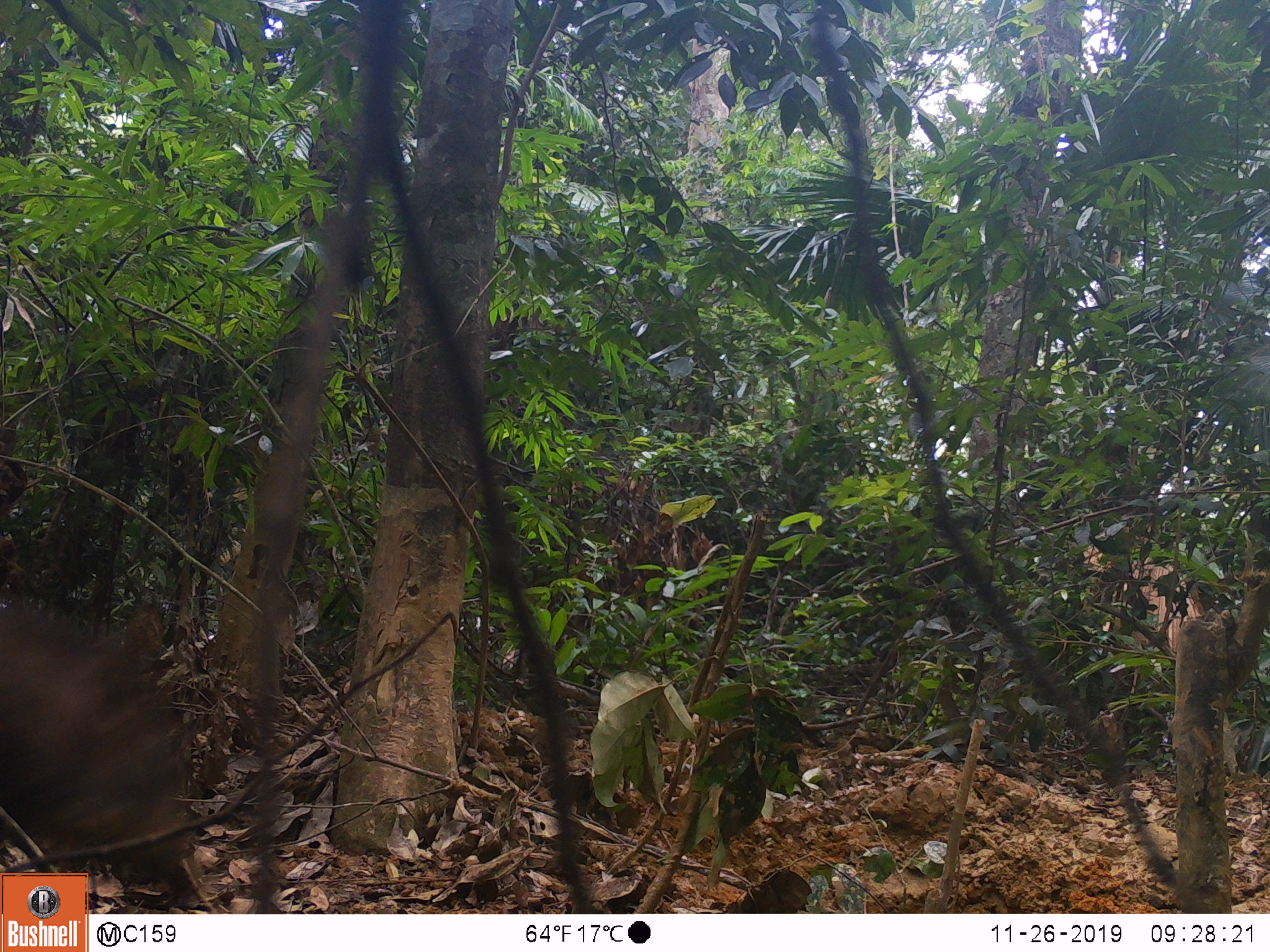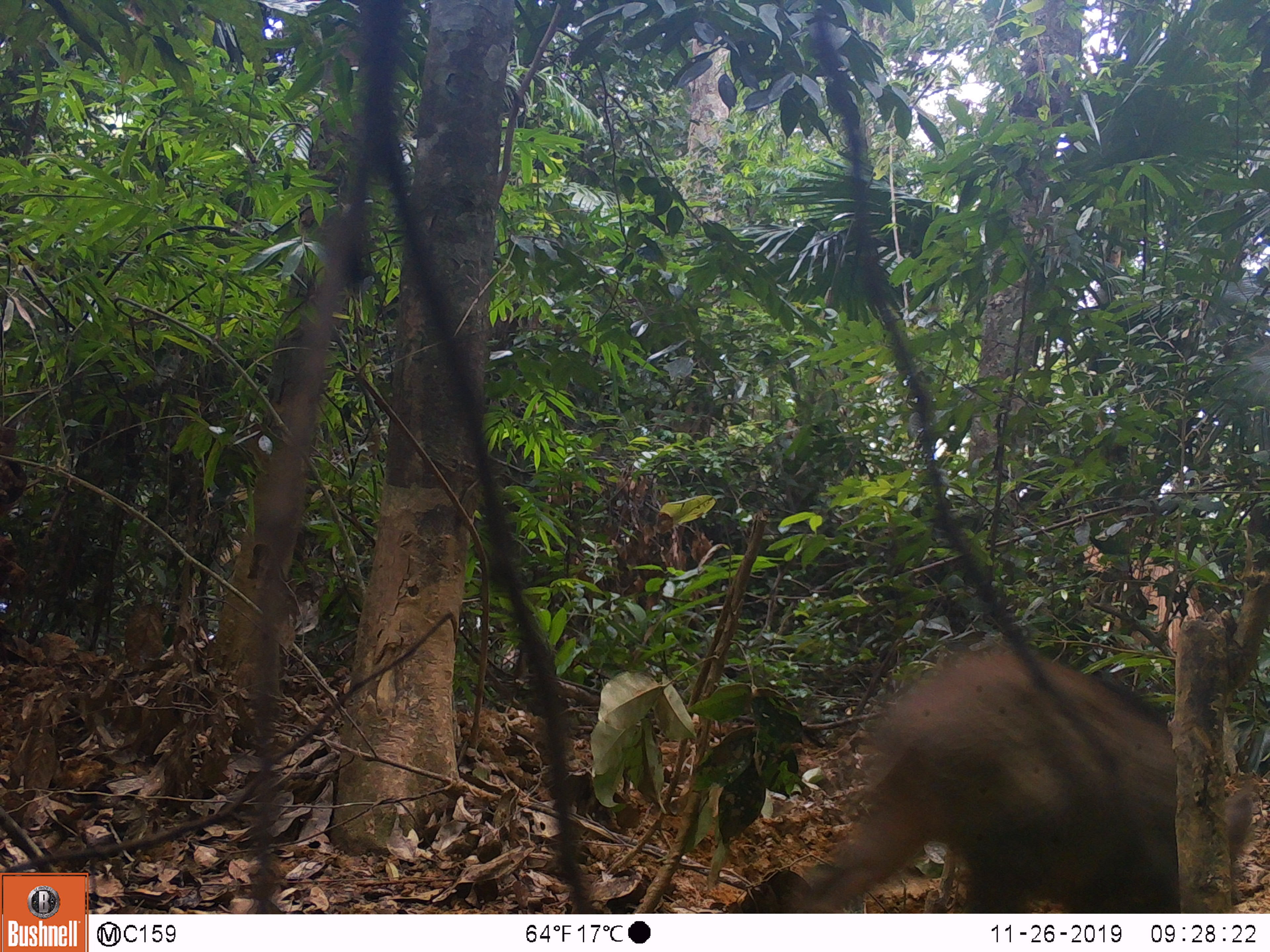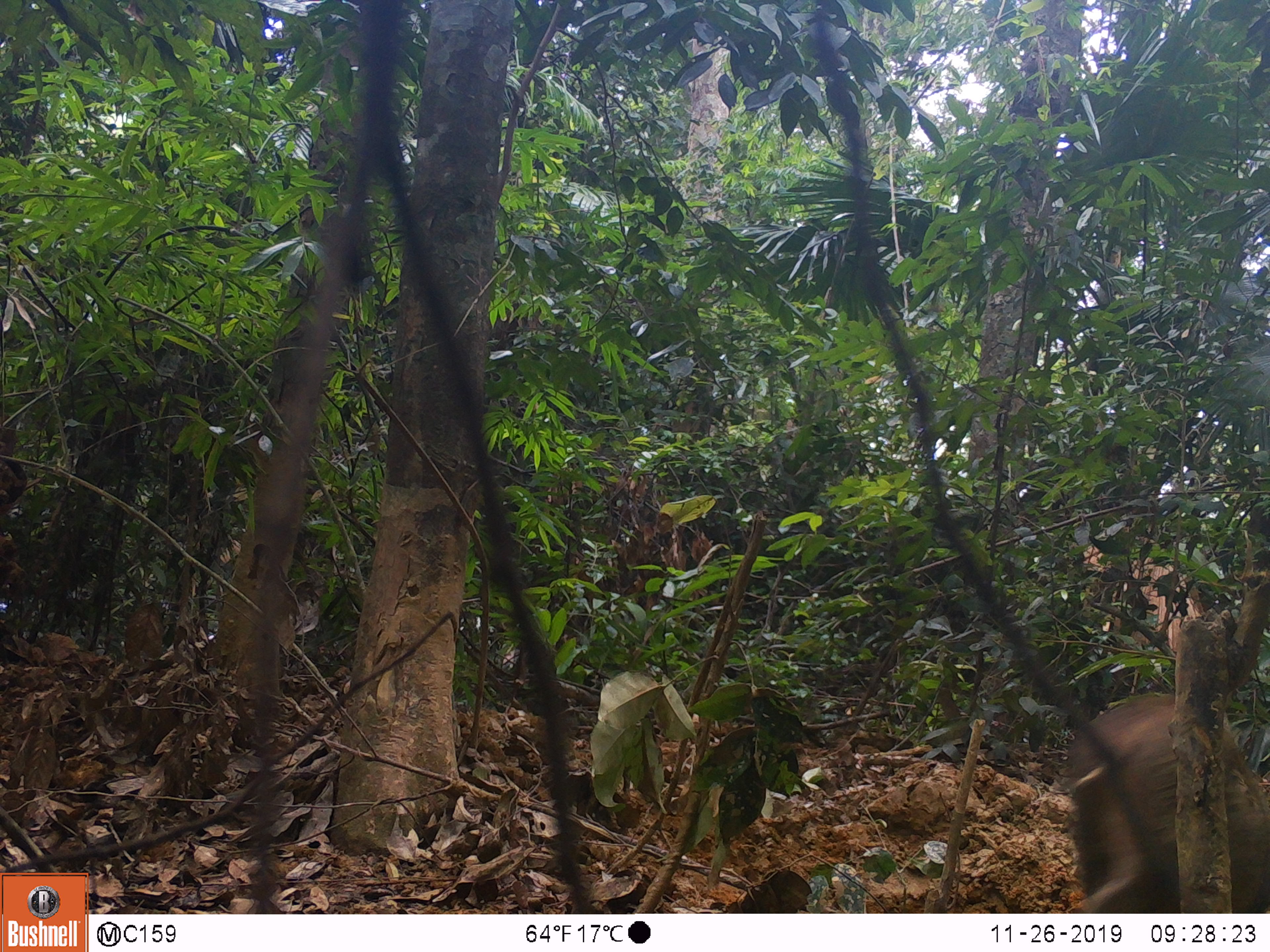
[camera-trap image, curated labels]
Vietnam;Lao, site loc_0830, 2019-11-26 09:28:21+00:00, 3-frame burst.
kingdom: Animalia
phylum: Chordata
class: Mammalia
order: Artiodactyla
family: Suidae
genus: Sus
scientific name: Sus scrofa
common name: eurasian wild pig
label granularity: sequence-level